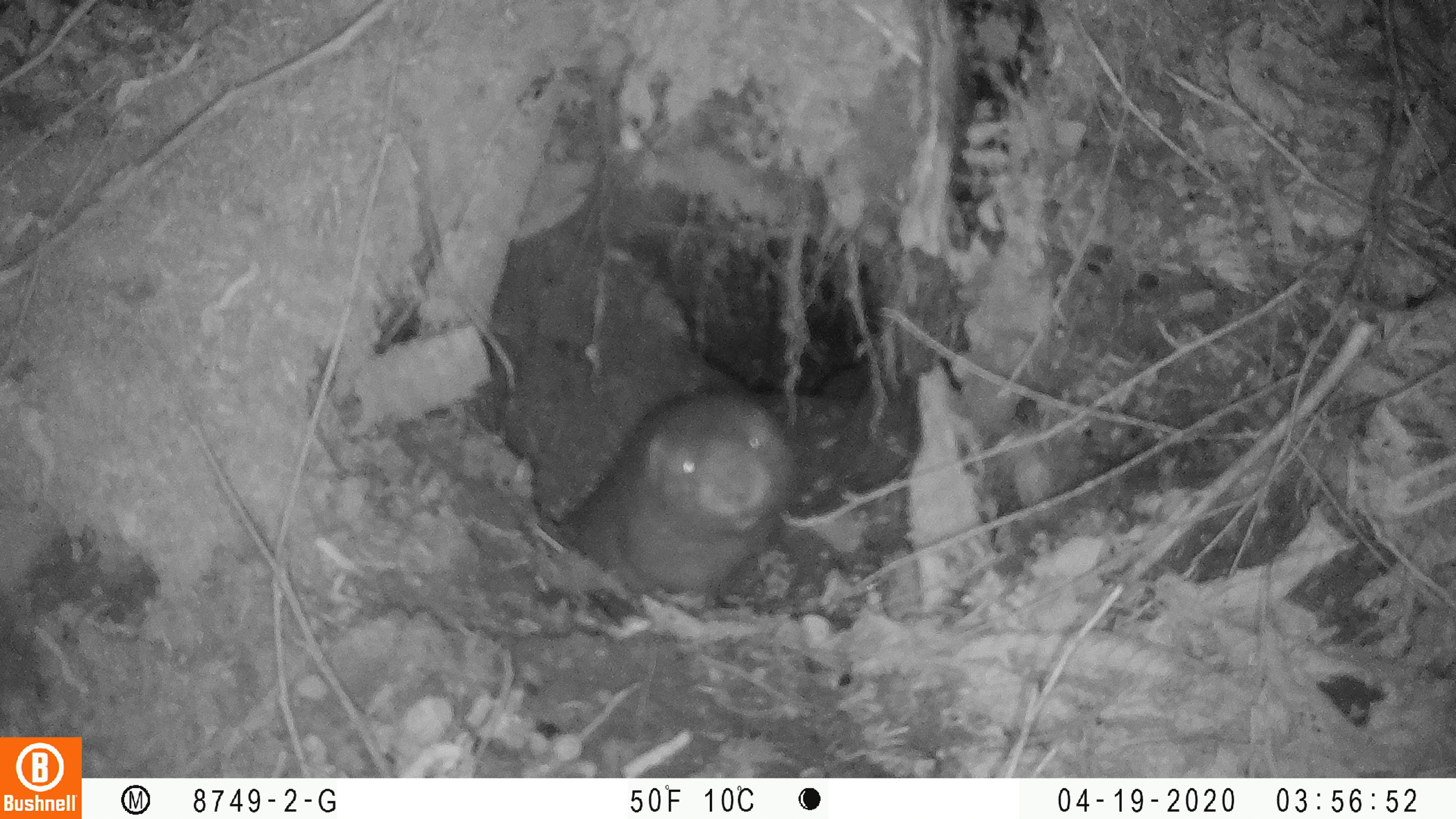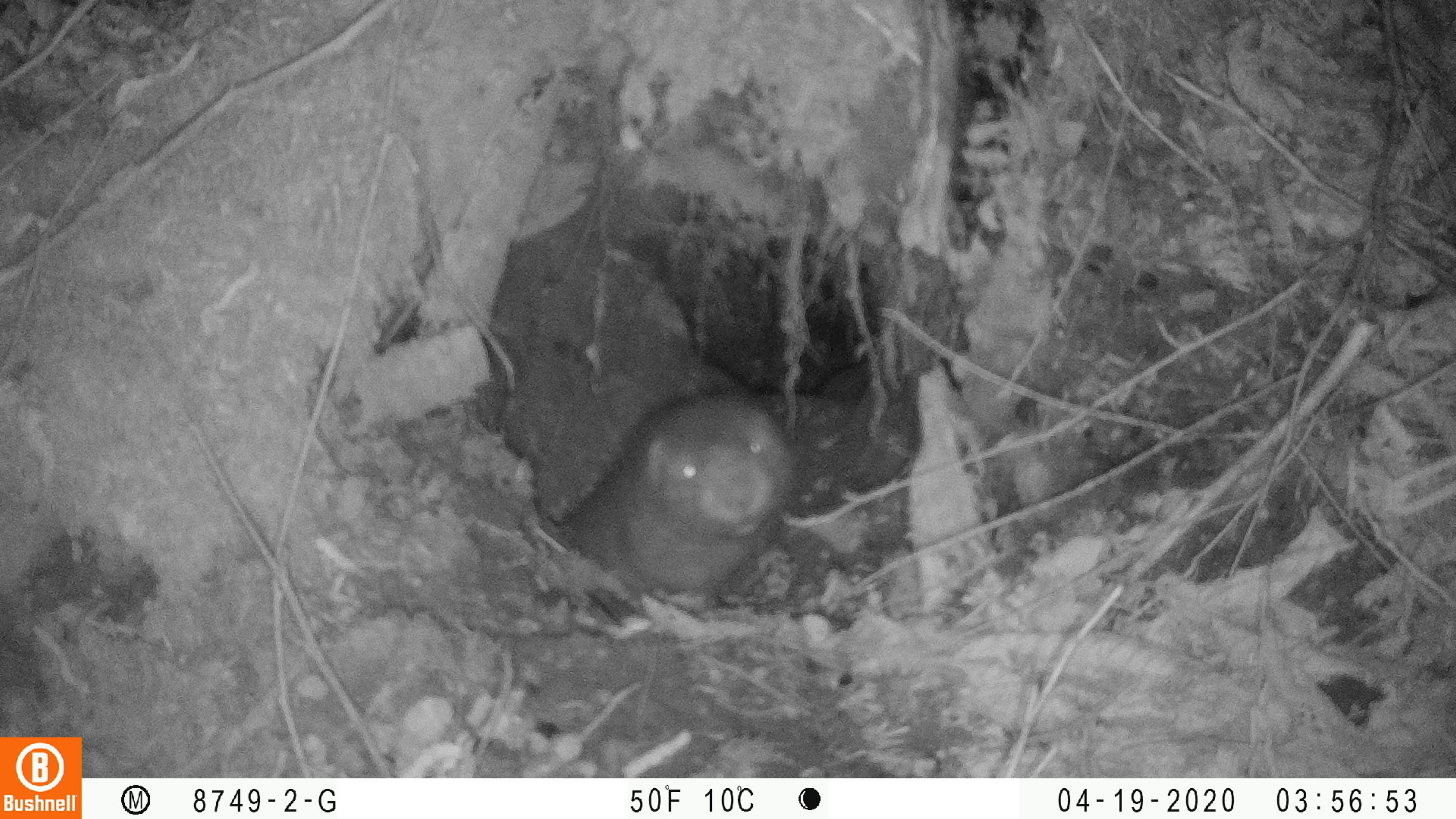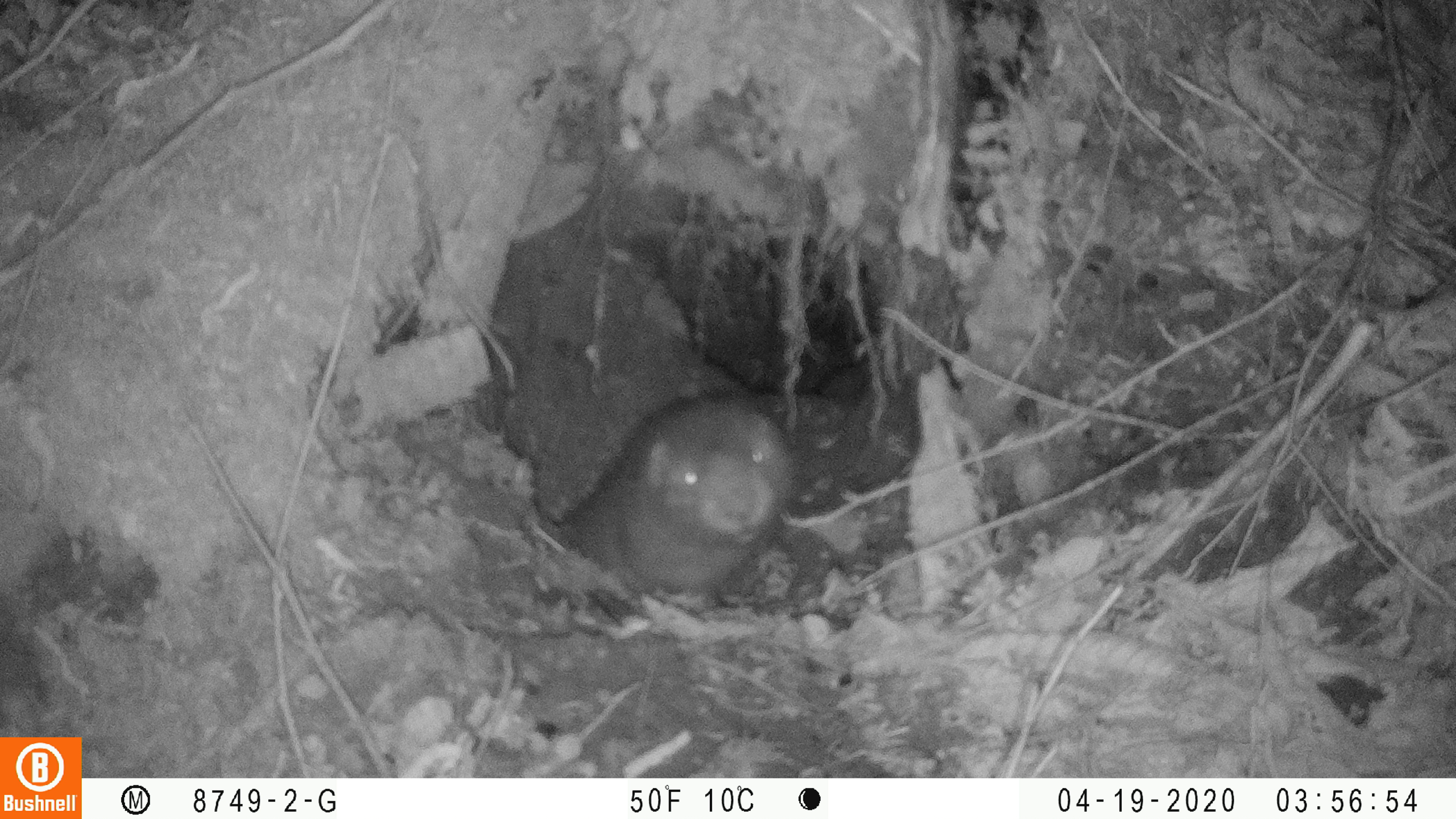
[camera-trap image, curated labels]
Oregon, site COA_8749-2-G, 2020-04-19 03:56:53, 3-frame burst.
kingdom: Animalia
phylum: Chordata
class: Mammalia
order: Rodentia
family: Aplodontiidae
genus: Aplodontia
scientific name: Aplodontia rufa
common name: mountain beaver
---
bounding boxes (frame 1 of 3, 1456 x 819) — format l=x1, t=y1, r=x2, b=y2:
mountain beaver: l=554, t=382, r=804, b=600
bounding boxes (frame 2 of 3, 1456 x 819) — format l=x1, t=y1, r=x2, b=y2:
mountain beaver: l=552, t=385, r=804, b=607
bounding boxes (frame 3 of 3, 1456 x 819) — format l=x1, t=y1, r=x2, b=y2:
mountain beaver: l=552, t=391, r=800, b=596